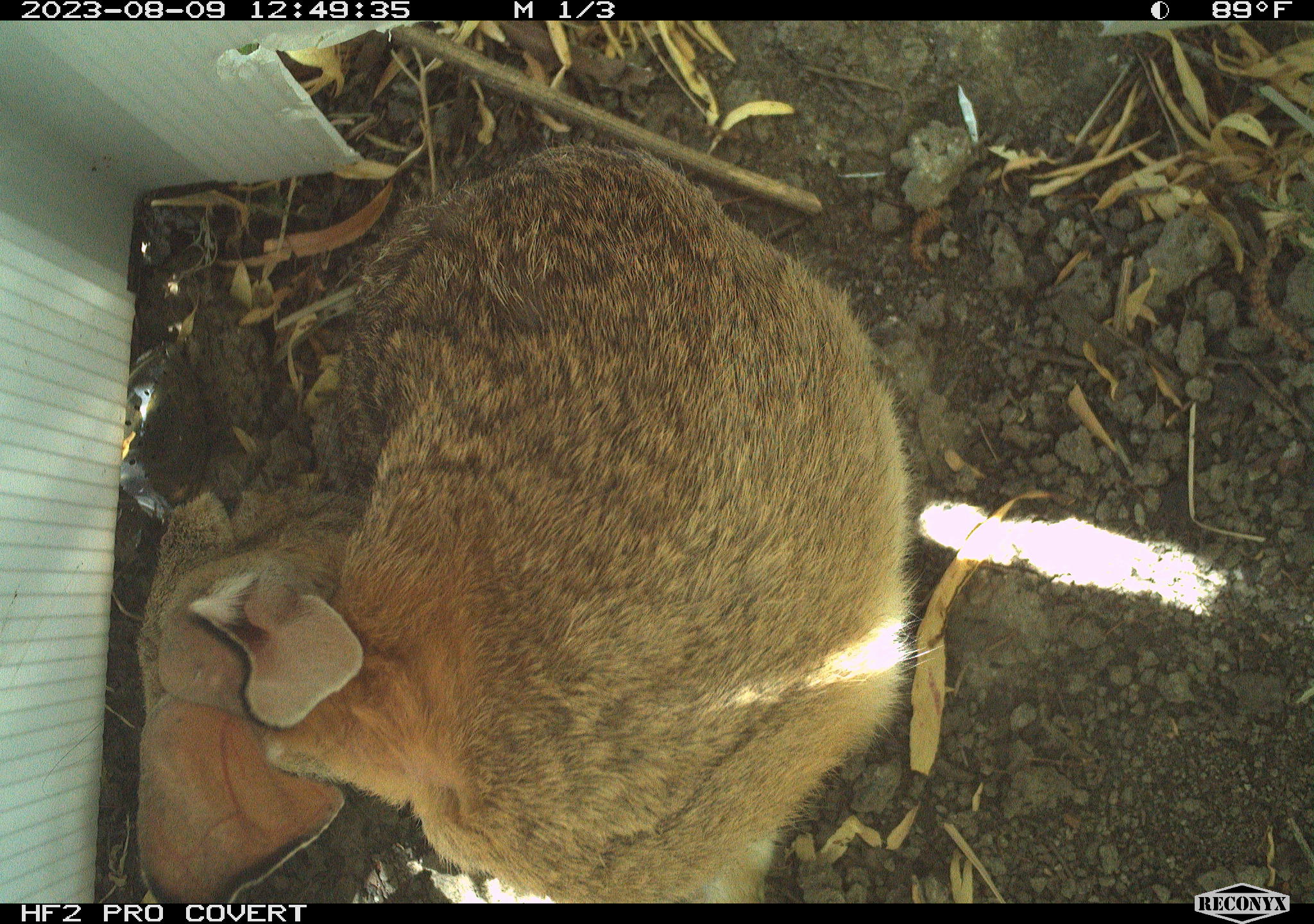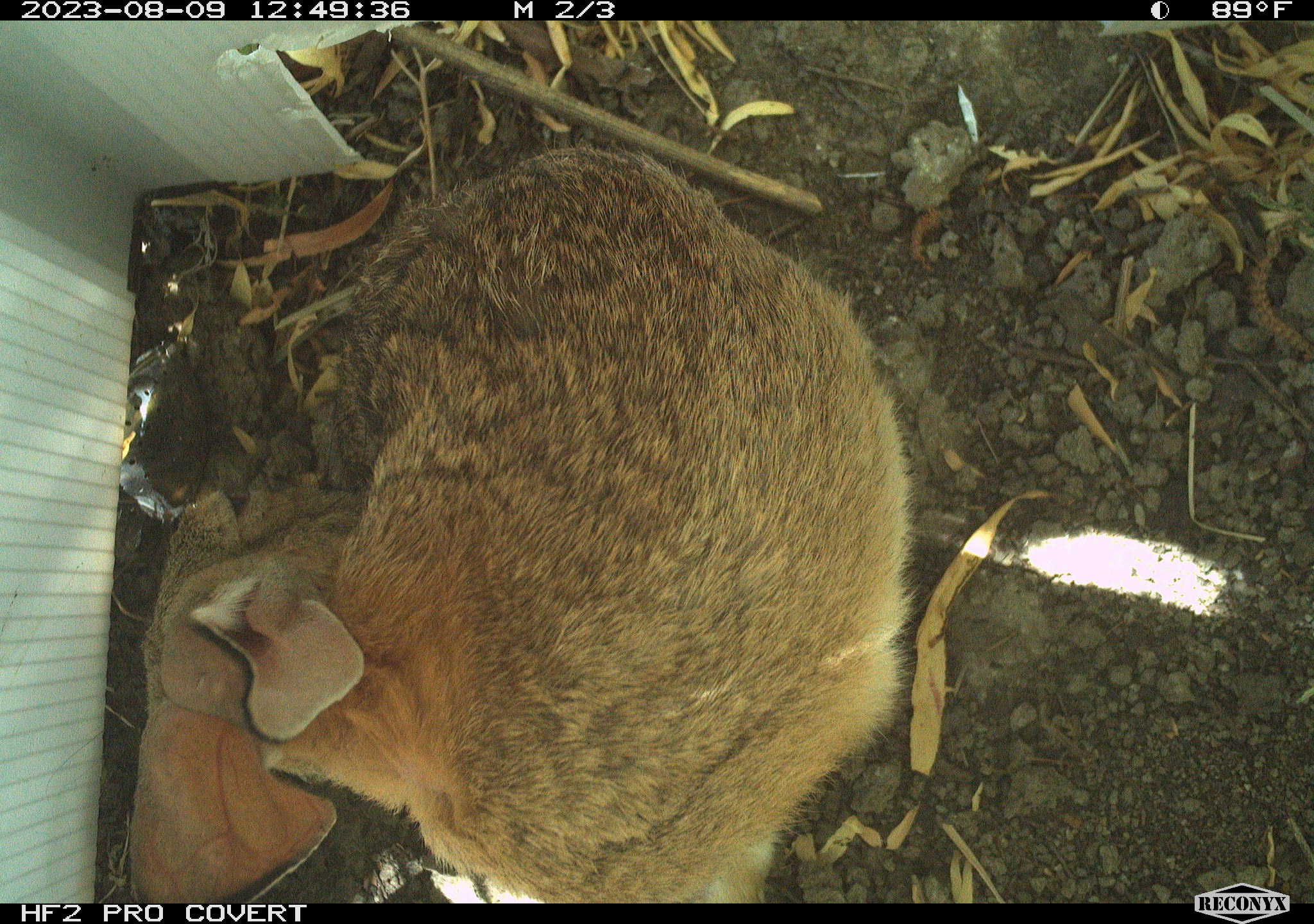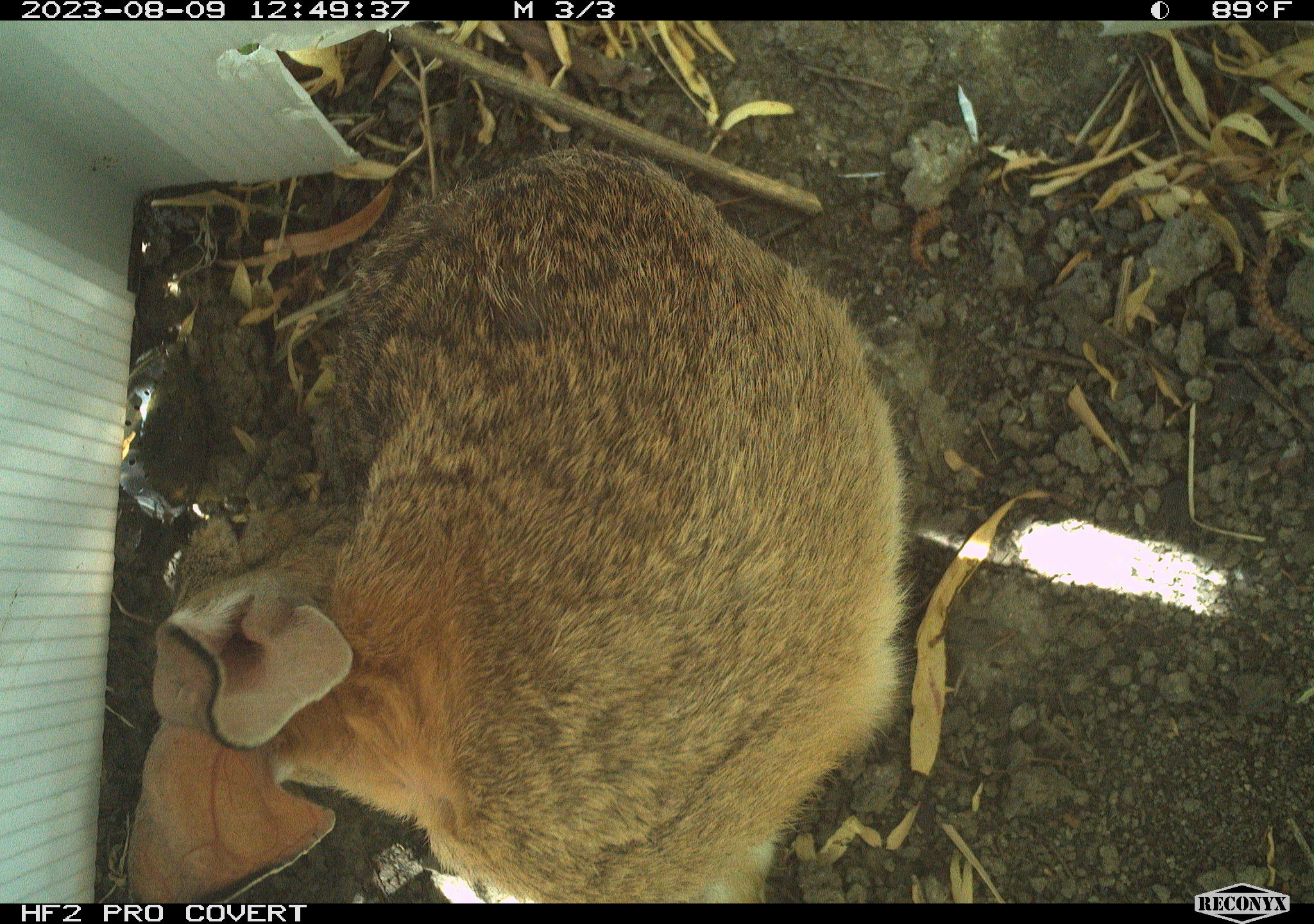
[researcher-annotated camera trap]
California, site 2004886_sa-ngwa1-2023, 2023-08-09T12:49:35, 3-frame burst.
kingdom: Animalia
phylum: Chordata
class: Mammalia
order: Lagomorpha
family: Leporidae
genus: Sylvilagus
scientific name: Sylvilagus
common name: cottontail rabbits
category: sylvilagus species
Sylvilagus species (cottontail rabbits) (Sylvilagus).